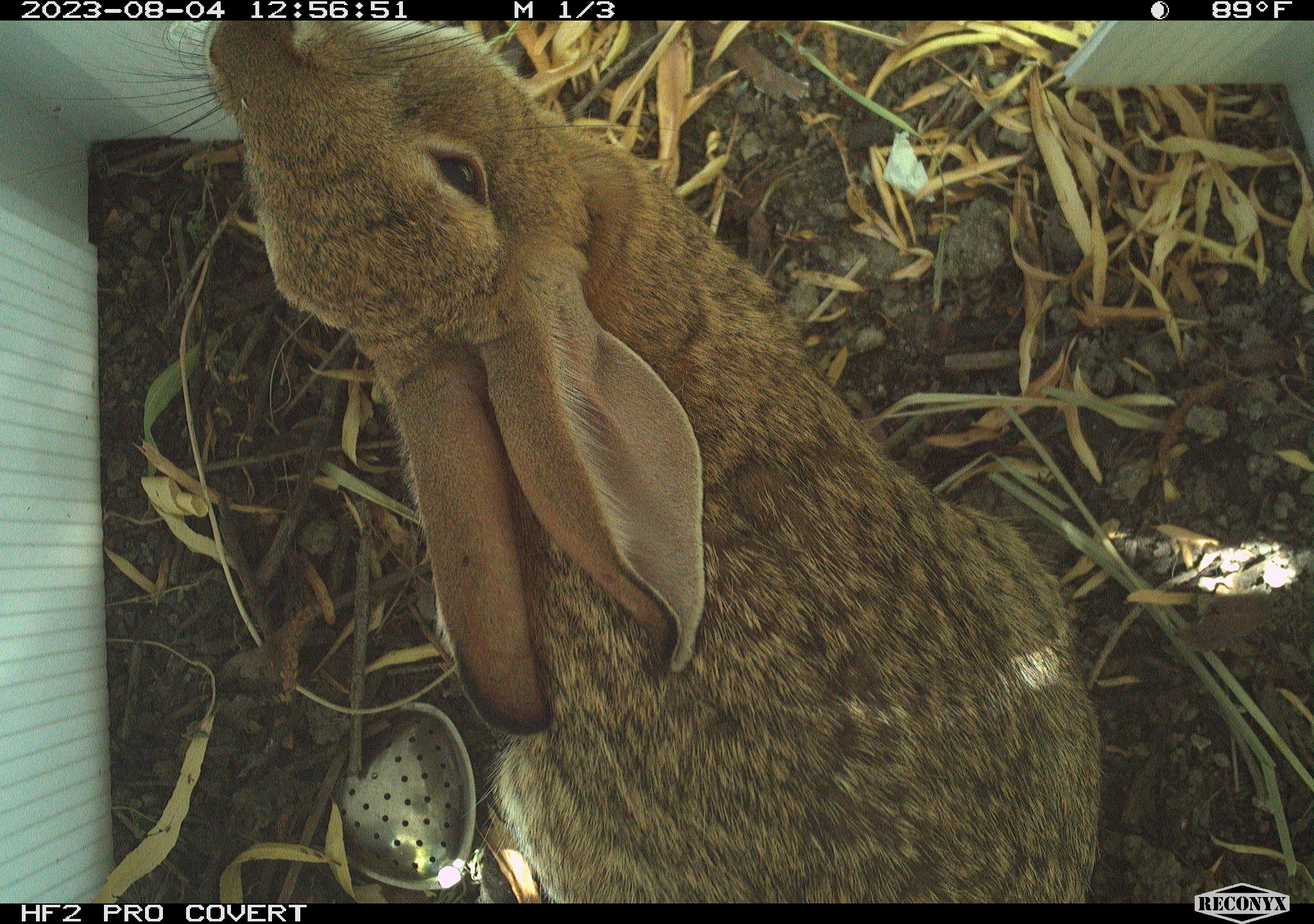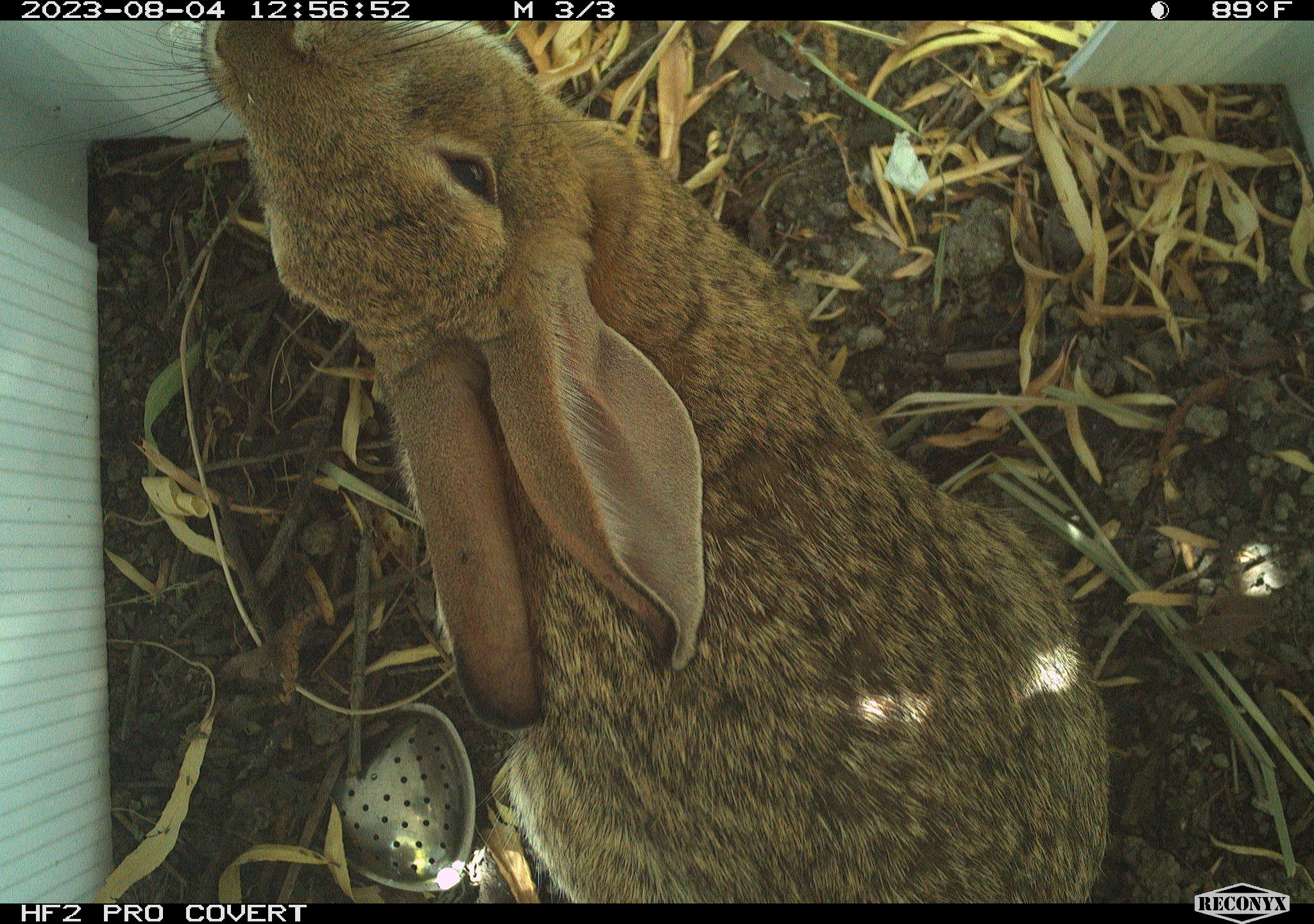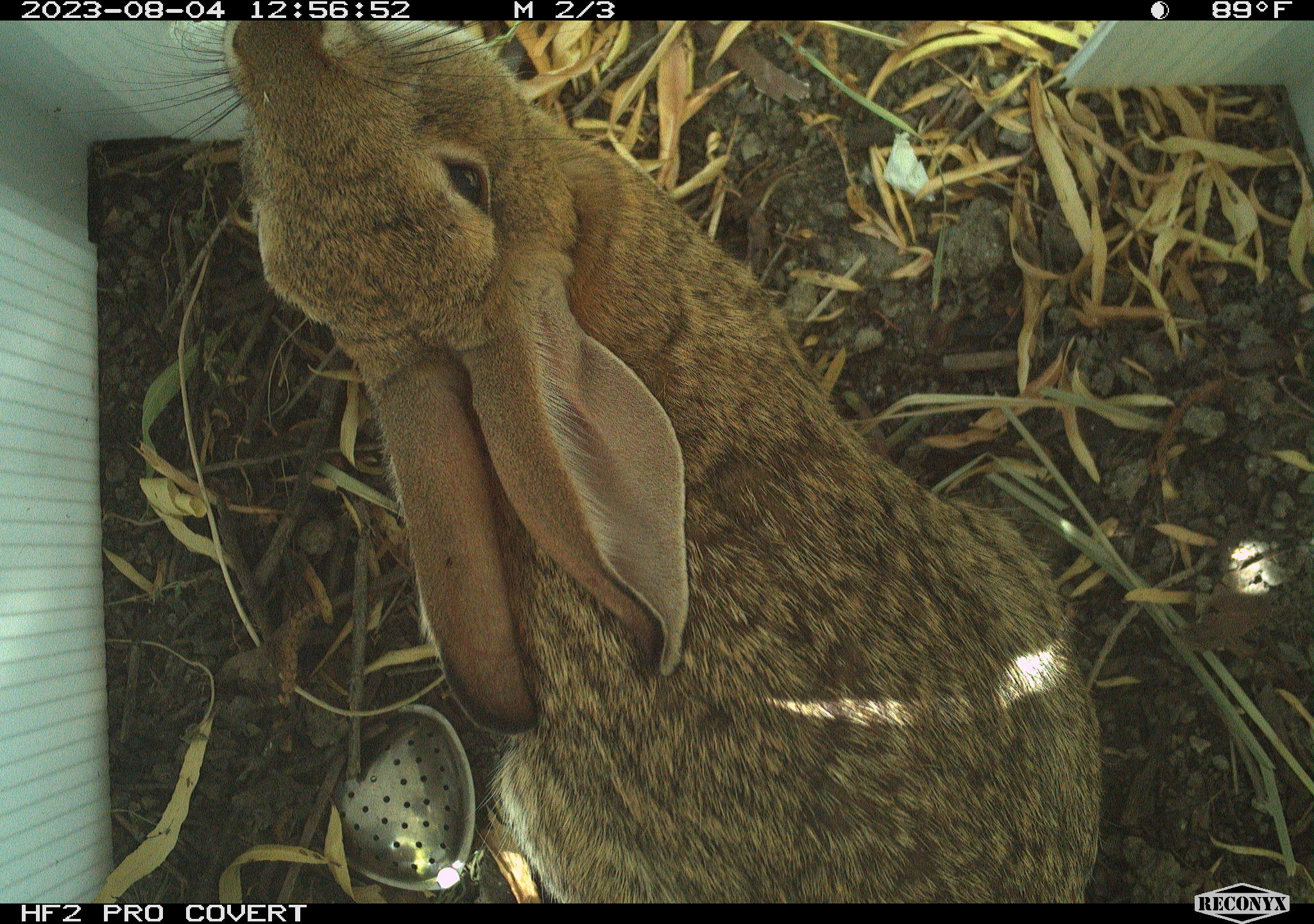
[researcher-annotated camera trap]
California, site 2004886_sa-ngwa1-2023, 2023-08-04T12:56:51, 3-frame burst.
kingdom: Animalia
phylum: Chordata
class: Mammalia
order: Lagomorpha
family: Leporidae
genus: Sylvilagus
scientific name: Sylvilagus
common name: cottontail rabbits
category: sylvilagus species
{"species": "sylvilagus species (cottontail rabbits) (Sylvilagus)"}